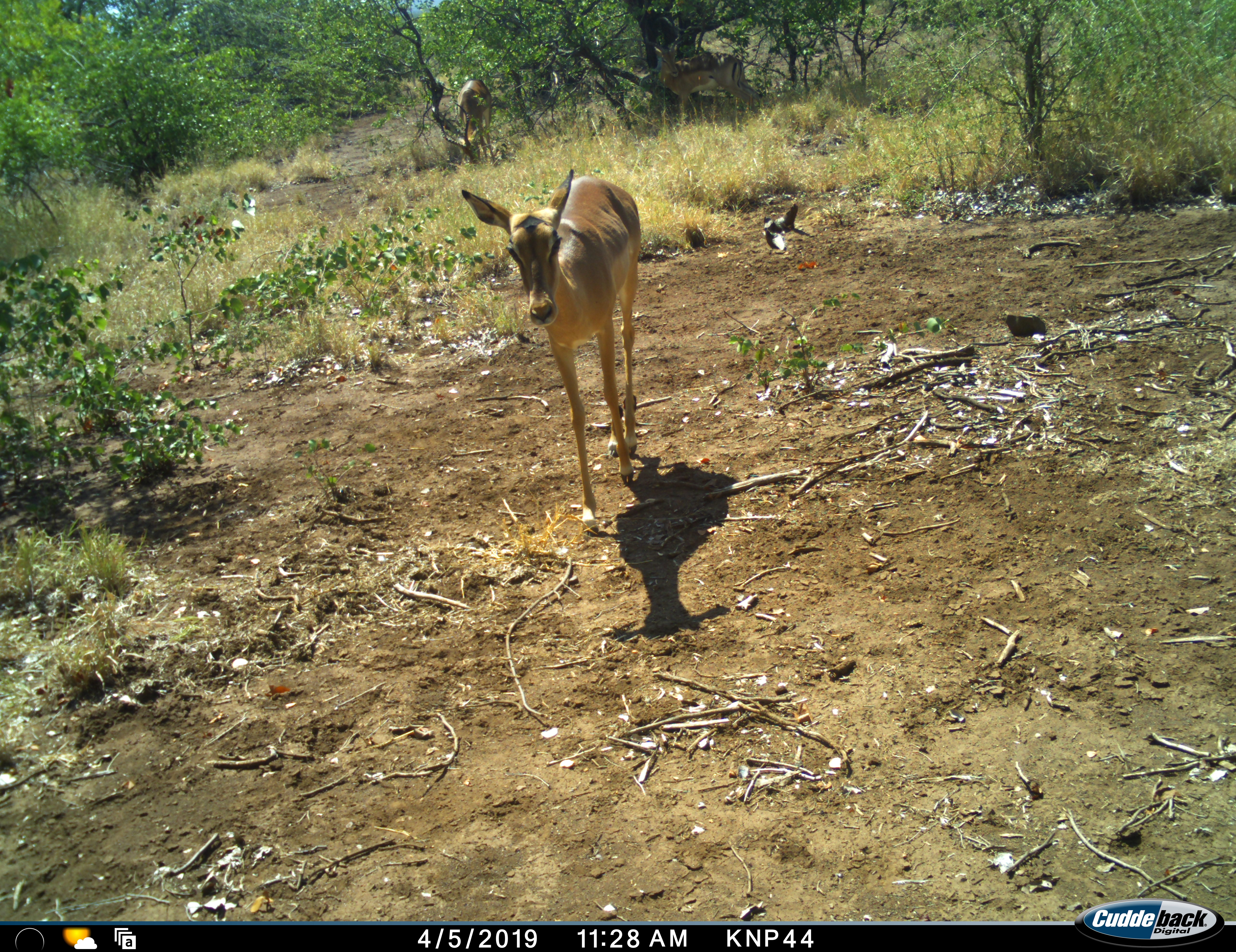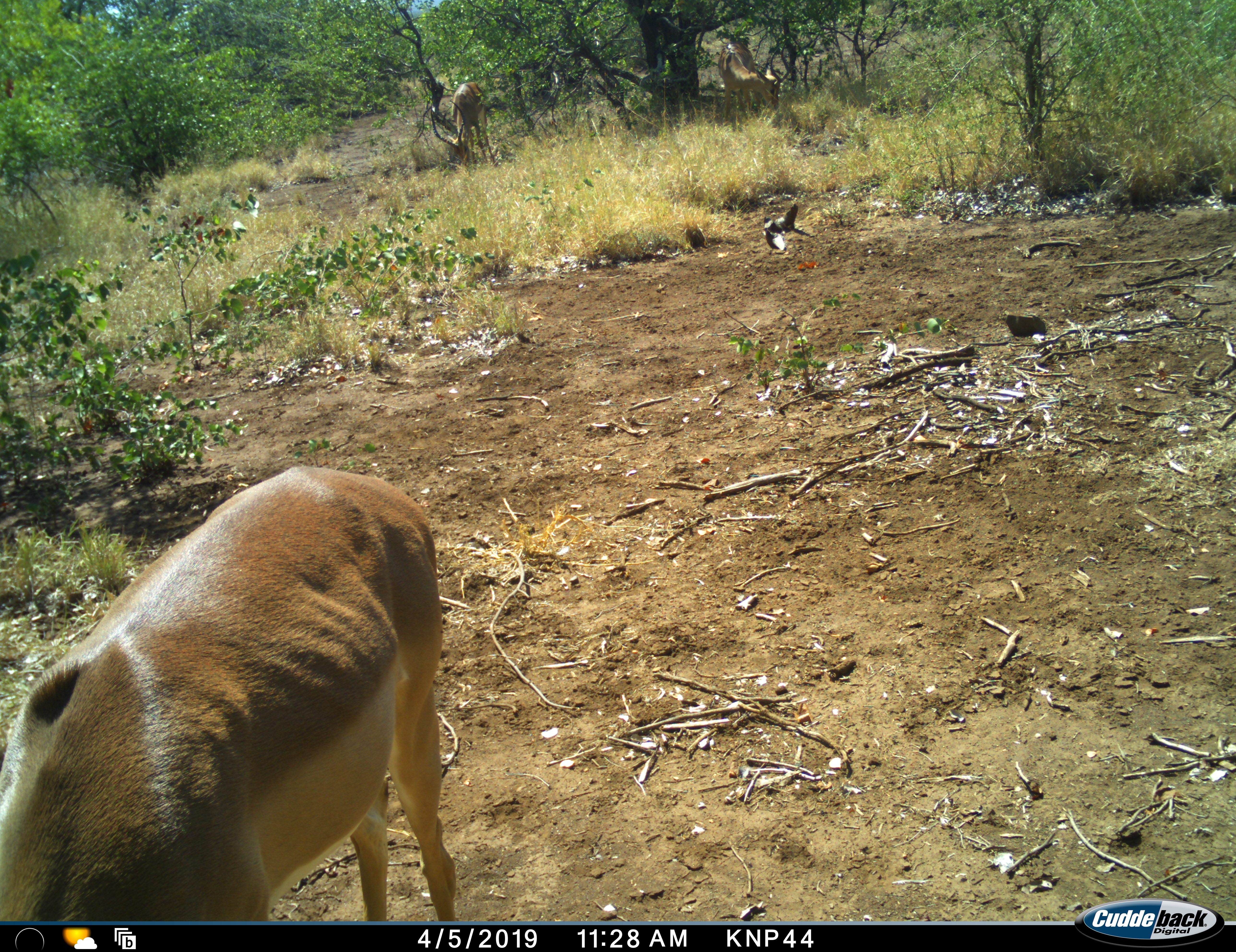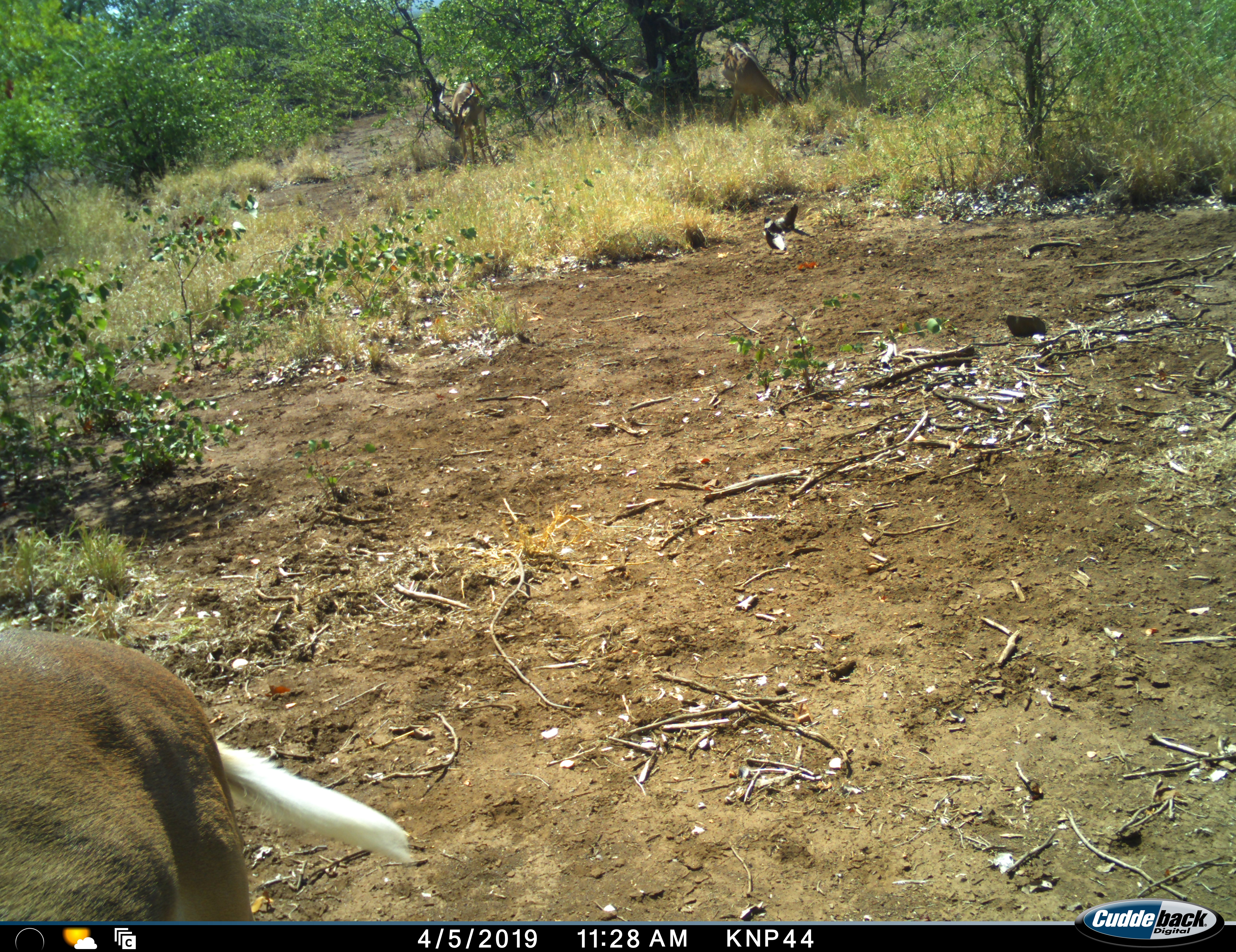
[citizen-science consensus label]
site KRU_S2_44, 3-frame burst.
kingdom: Animalia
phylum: Chordata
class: Mammalia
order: Artiodactyla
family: Bovidae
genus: Aepyceros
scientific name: Aepyceros melampus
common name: impala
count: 3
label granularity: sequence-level